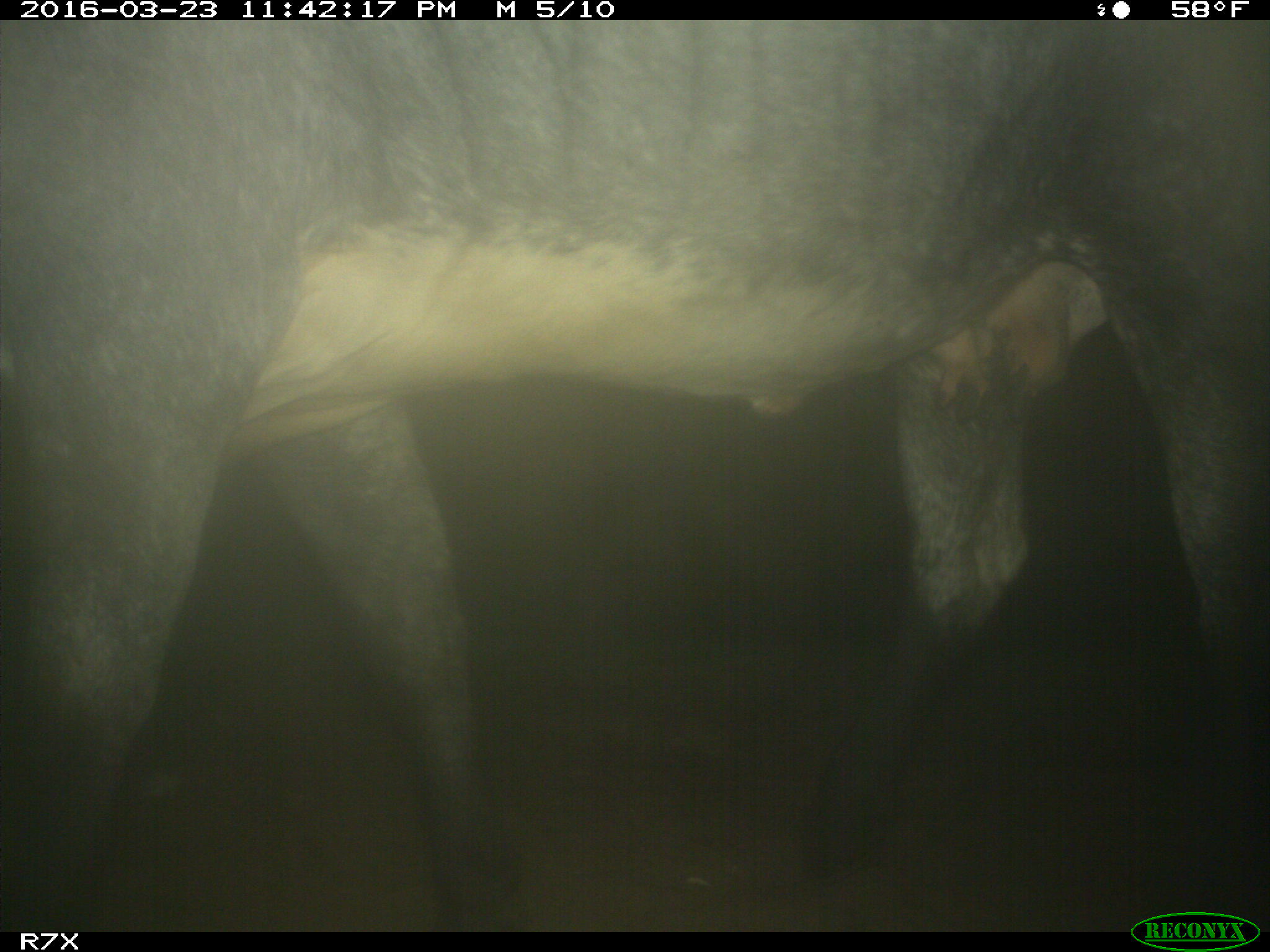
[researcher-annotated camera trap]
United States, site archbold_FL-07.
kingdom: Animalia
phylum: Chordata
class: Mammalia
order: Artiodactyla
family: Bovidae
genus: Bos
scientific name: Bos taurus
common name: domestic cow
Bos taurus (domestic cow).